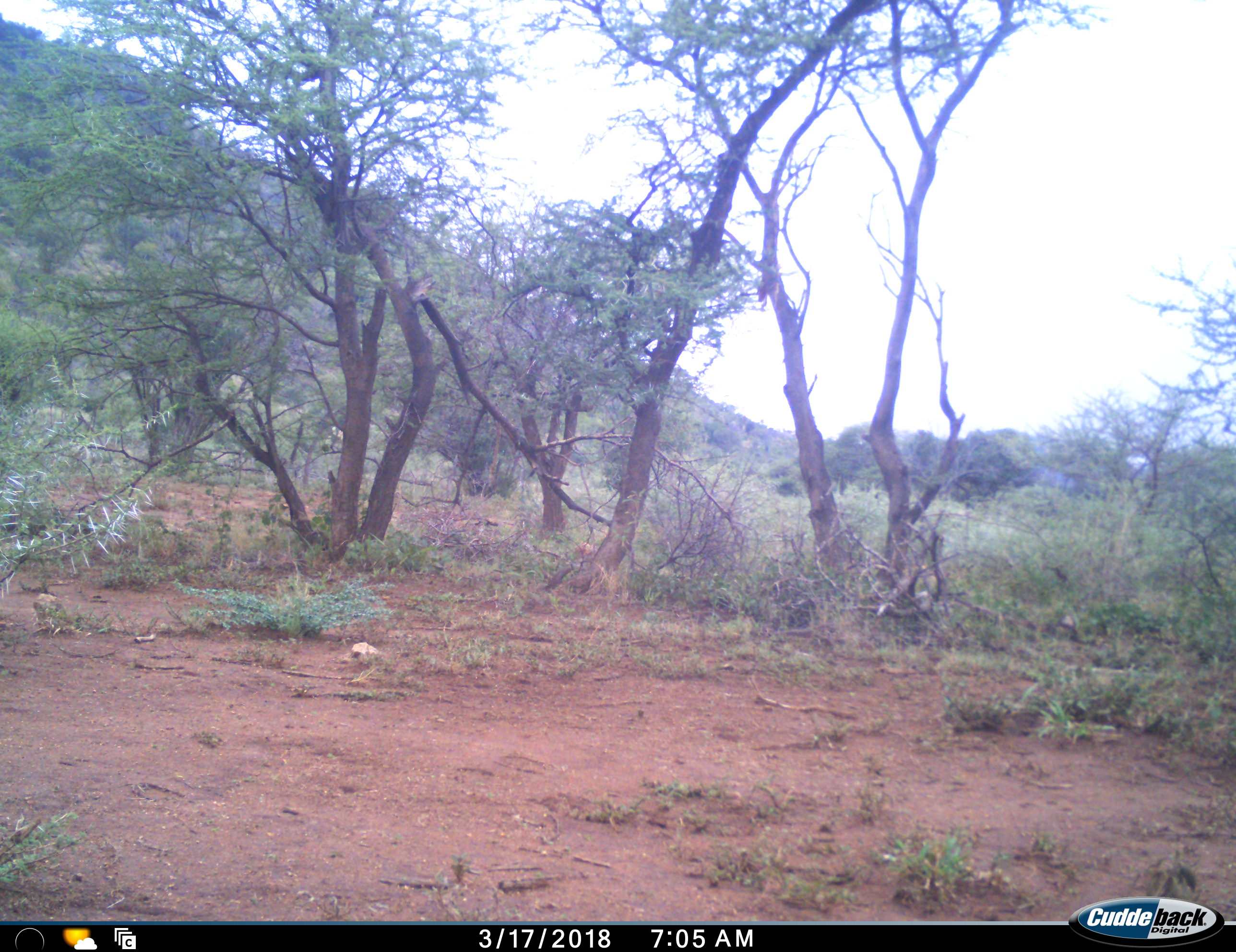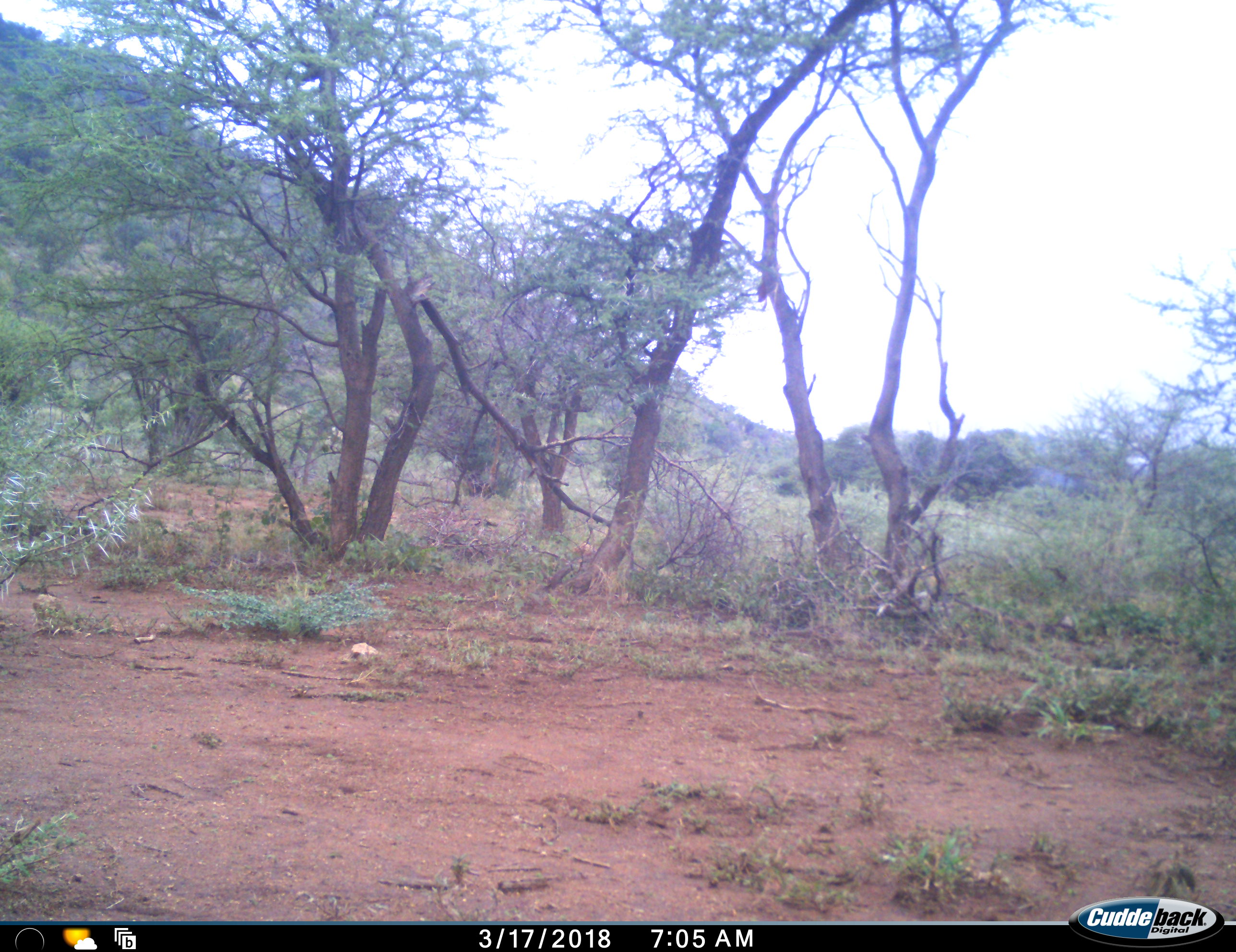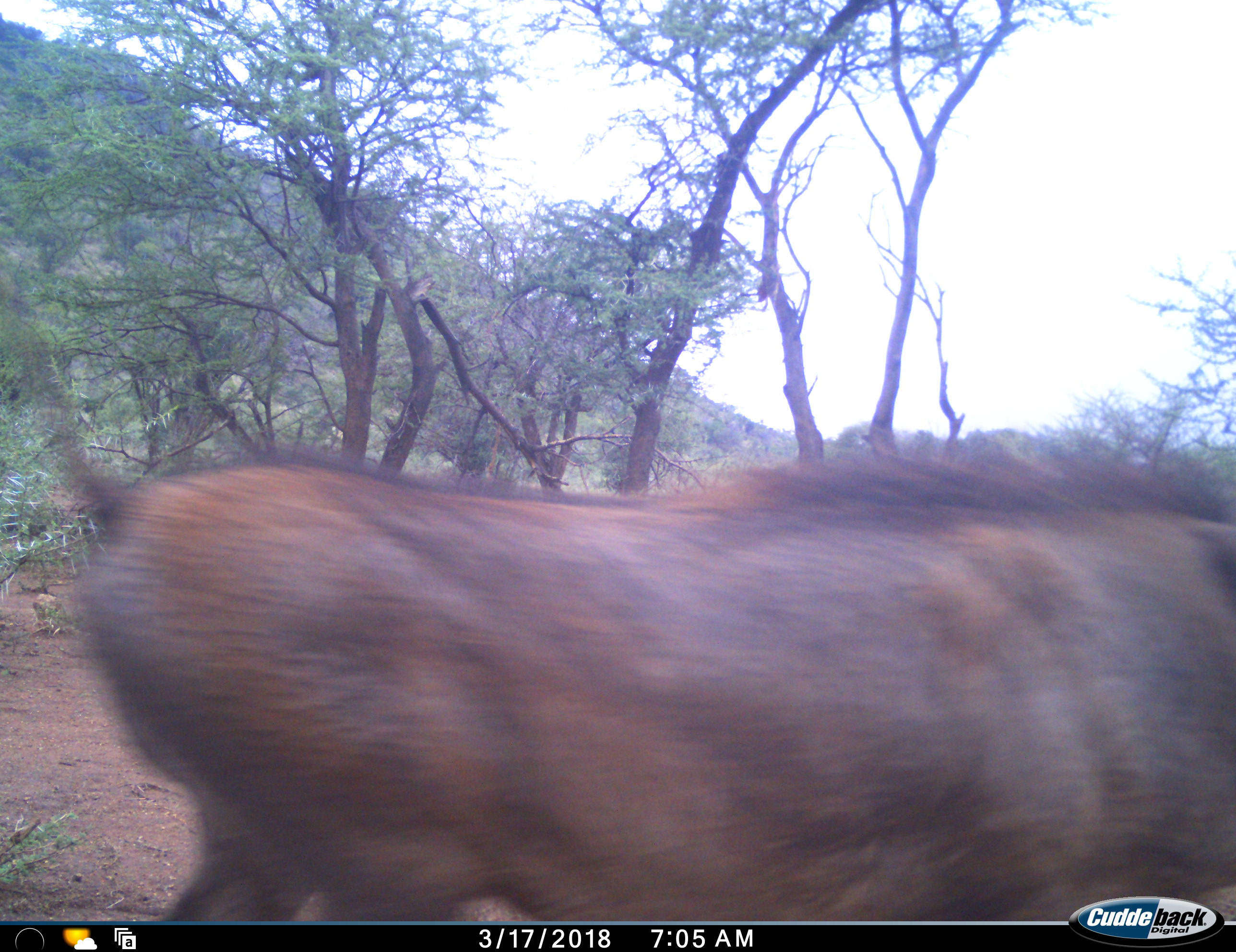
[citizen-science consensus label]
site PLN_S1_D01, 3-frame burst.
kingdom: Animalia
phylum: Chordata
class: Mammalia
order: Artiodactyla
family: Suidae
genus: Phacochoerus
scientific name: Phacochoerus africanus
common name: warthog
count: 1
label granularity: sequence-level